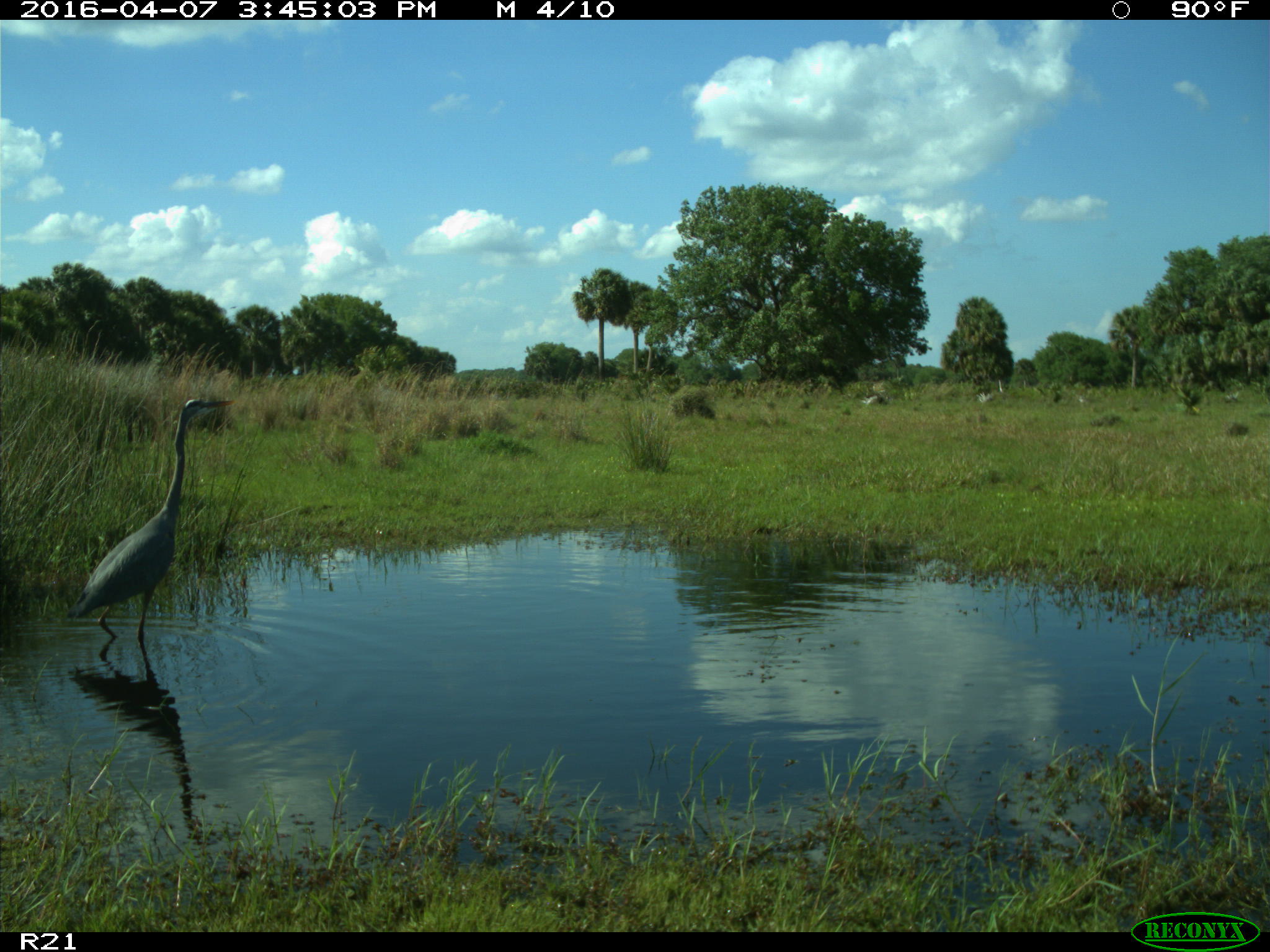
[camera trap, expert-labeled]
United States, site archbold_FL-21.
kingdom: Animalia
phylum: Chordata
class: Aves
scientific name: Aves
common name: birds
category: unidentified bird